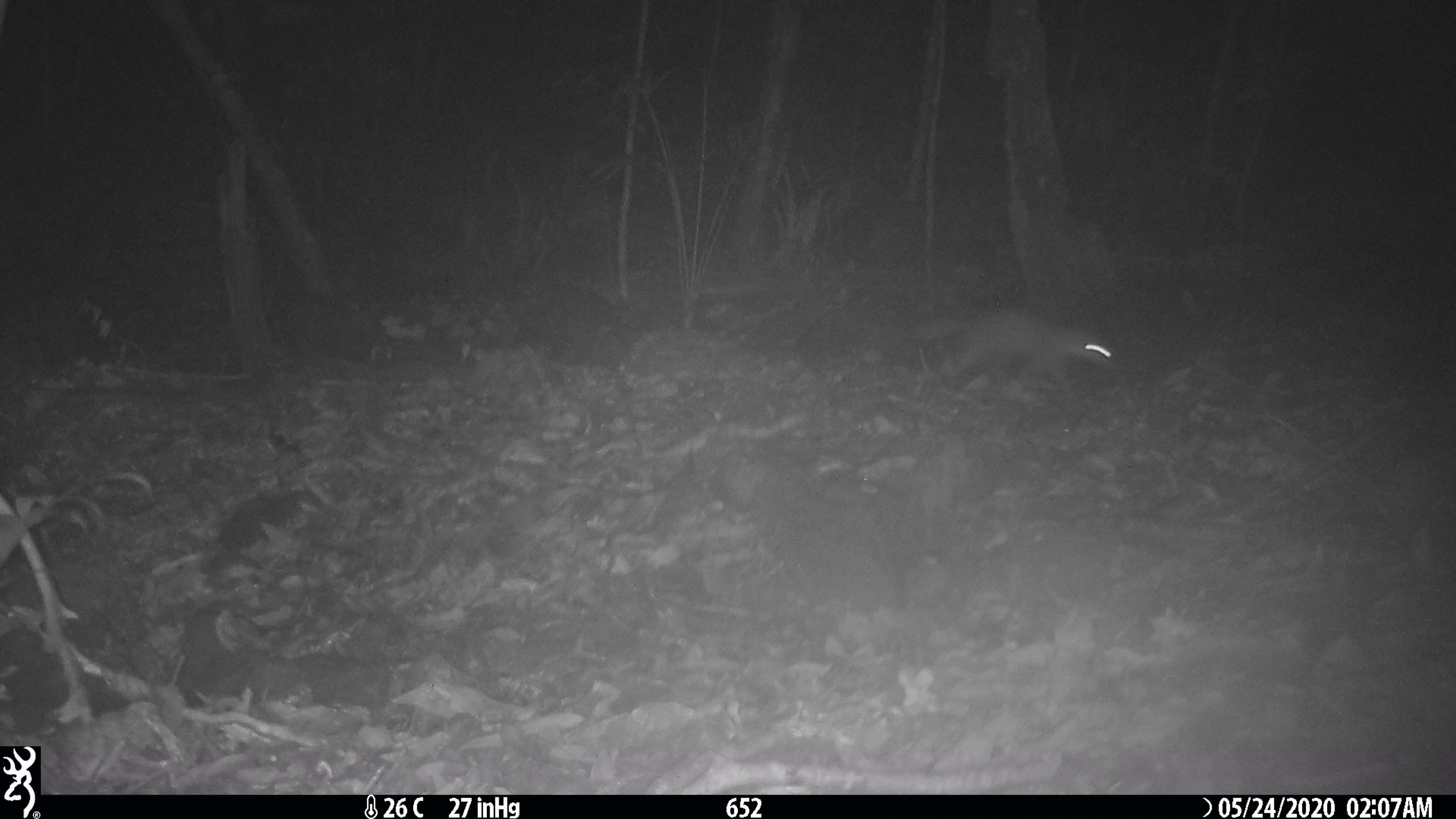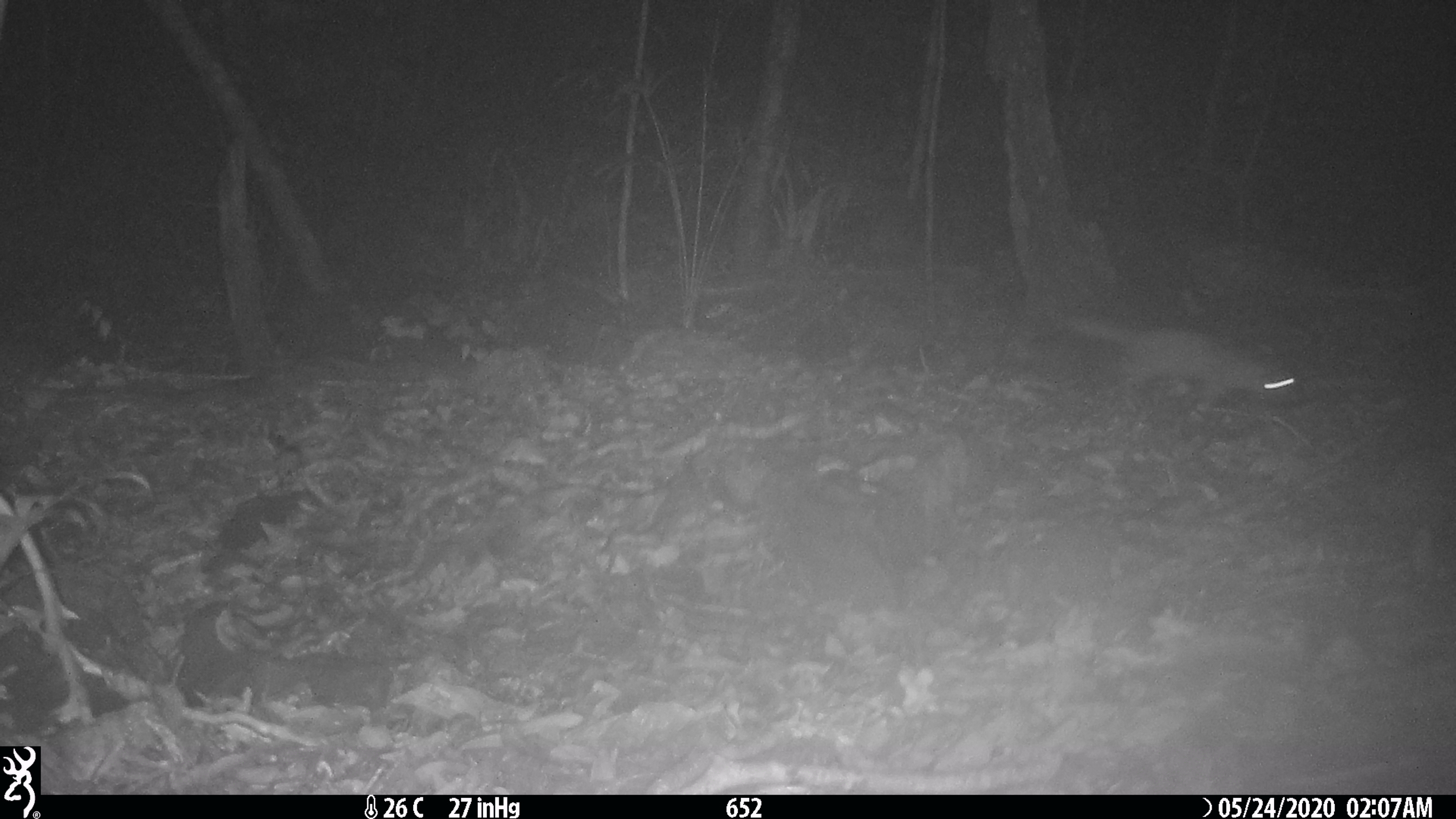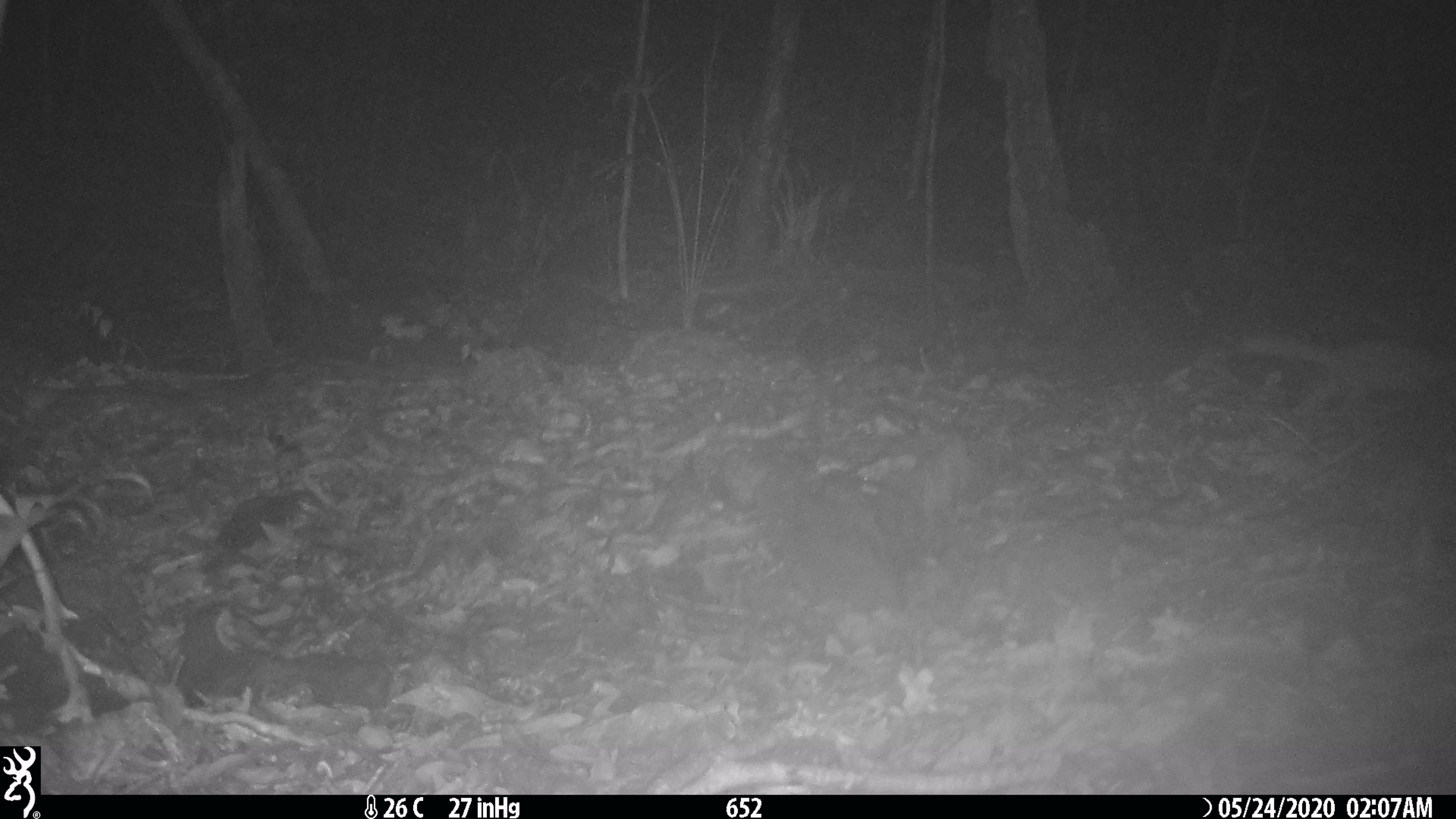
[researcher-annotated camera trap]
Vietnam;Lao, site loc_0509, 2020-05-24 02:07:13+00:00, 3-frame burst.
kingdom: Animalia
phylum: Chordata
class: Mammalia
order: Carnivora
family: Mustelidae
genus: Melogale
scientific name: Melogale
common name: ferret badger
Ferret badger (Melogale). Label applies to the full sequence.